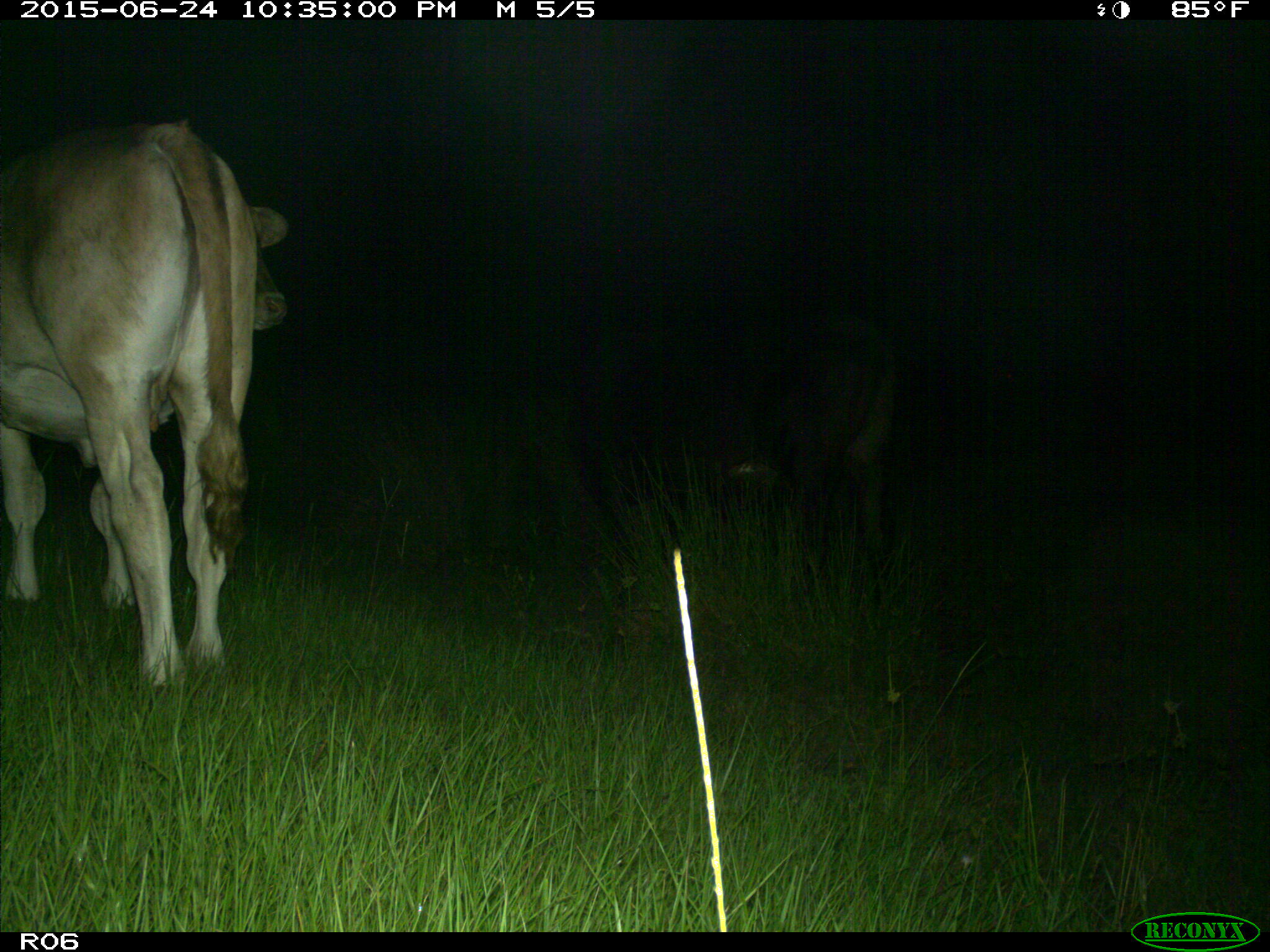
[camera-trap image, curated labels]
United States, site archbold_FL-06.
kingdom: Animalia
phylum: Chordata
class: Mammalia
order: Artiodactyla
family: Bovidae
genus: Bos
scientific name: Bos taurus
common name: domestic cow